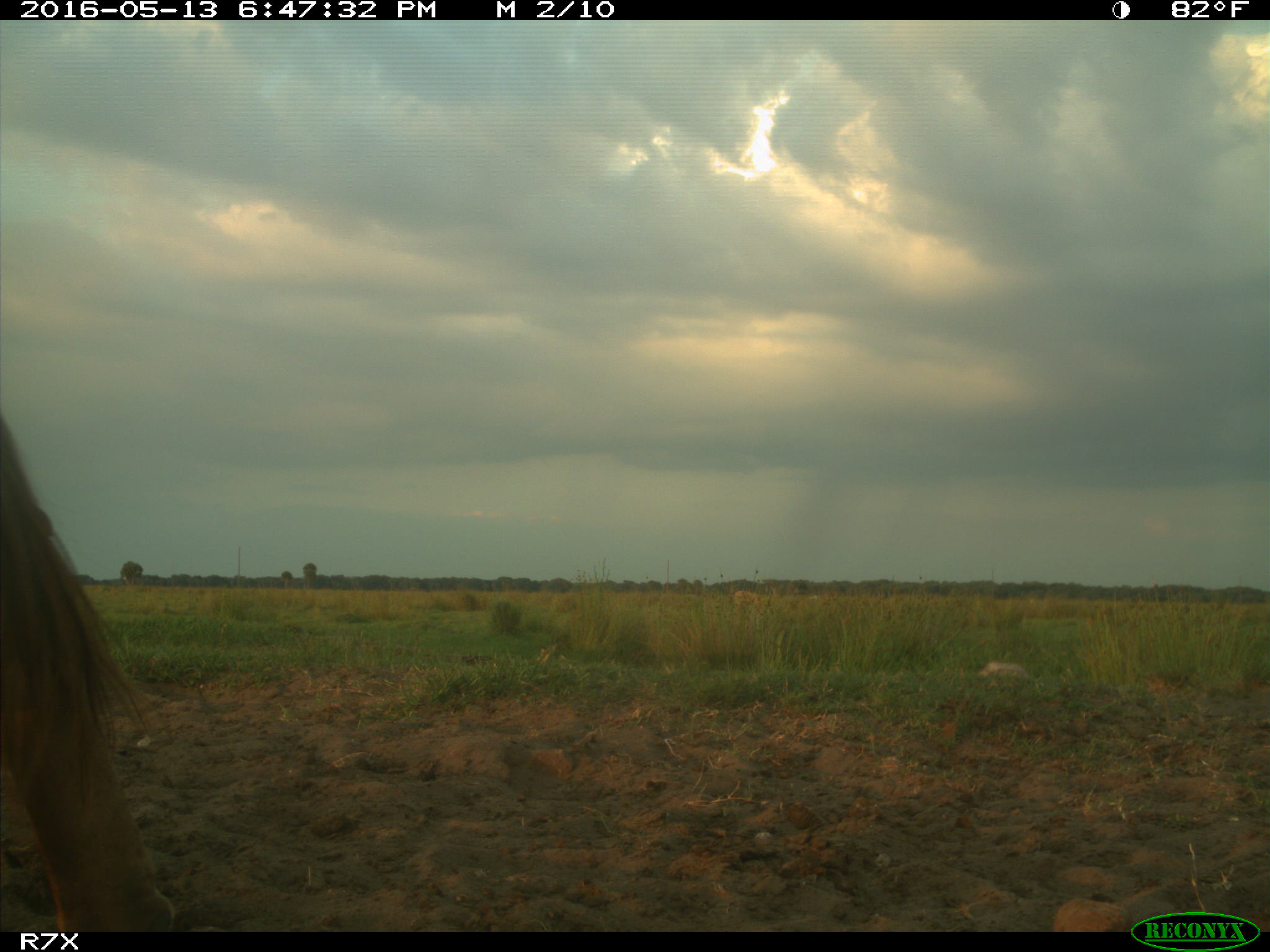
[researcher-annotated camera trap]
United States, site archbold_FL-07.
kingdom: Animalia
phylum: Chordata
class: Mammalia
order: Artiodactyla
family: Bovidae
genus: Bos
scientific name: Bos taurus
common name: domestic cow